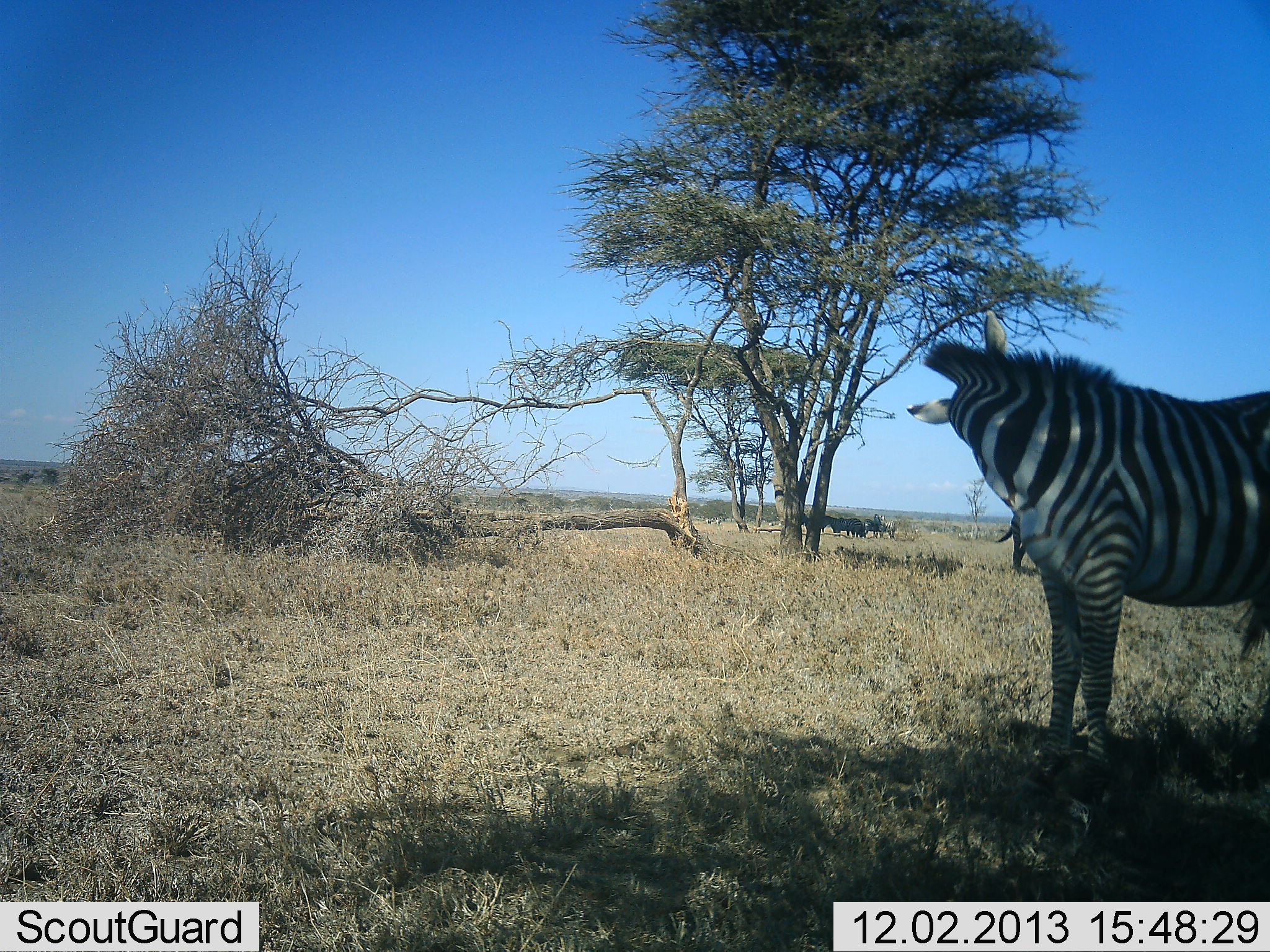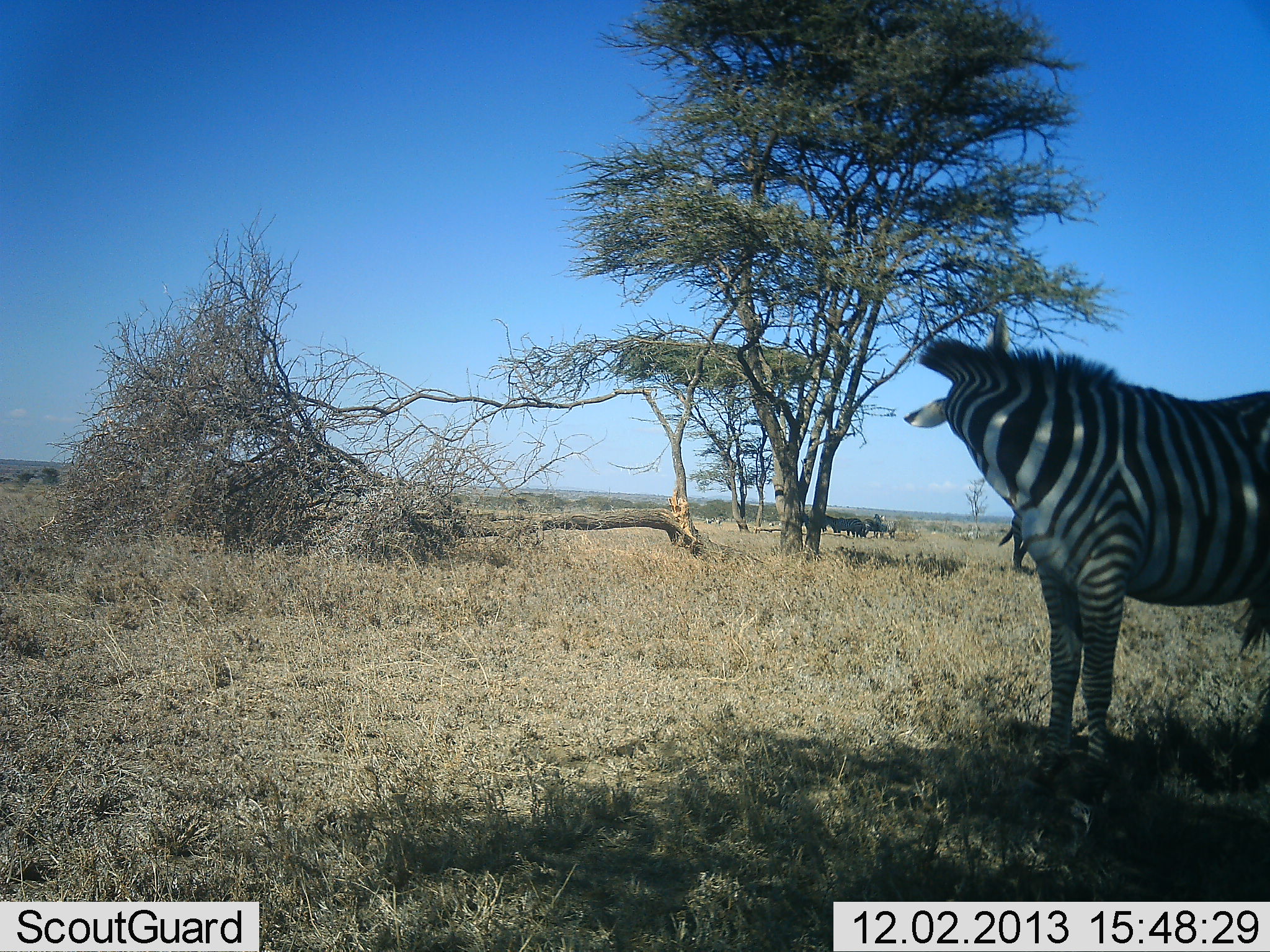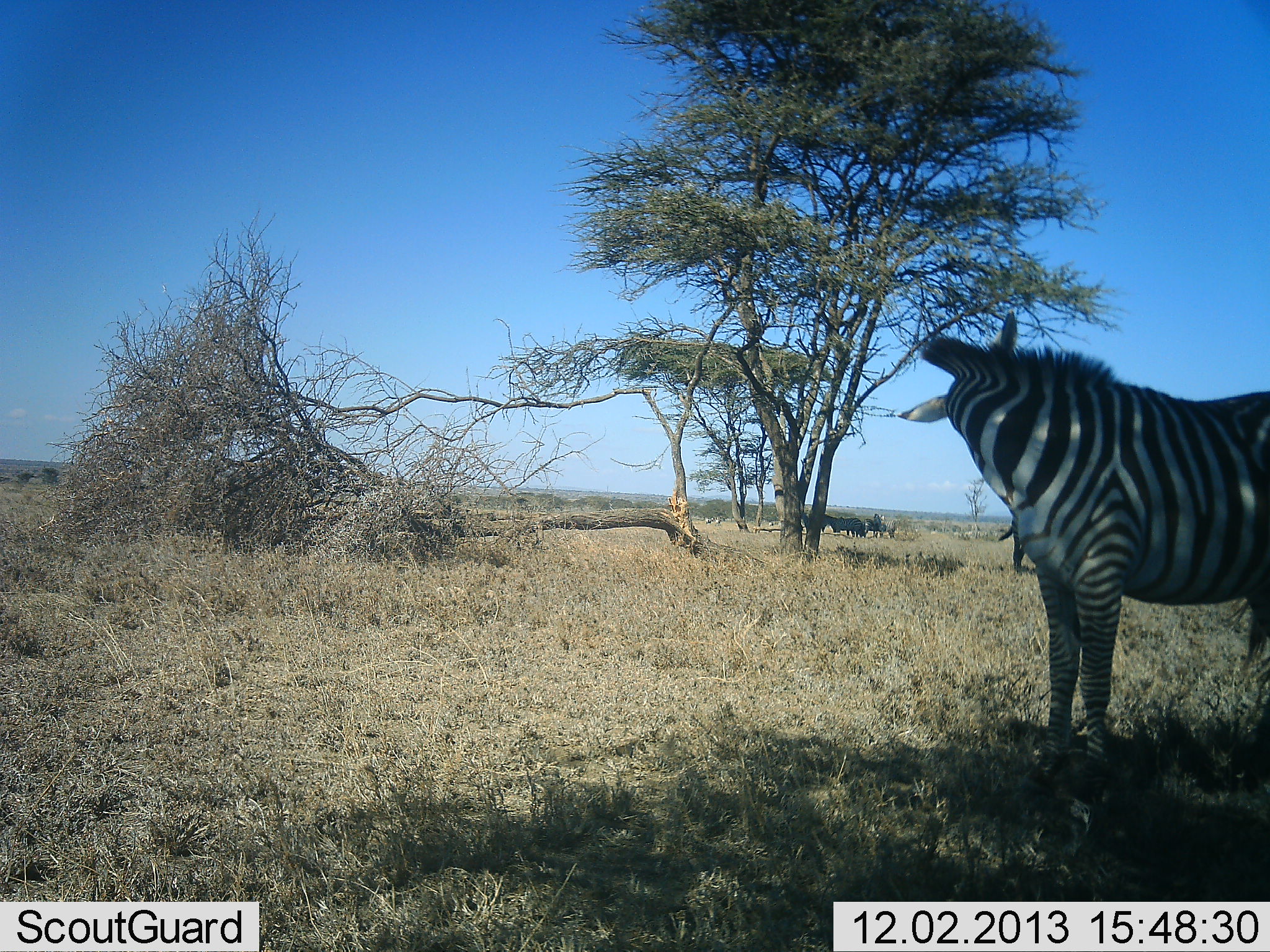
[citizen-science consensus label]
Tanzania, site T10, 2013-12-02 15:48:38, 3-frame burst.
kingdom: Animalia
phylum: Chordata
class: Mammalia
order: Perissodactyla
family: Equidae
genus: Equus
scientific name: Equus quagga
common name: plains zebra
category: zebra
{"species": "zebra (plains zebra) (Equus quagga)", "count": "2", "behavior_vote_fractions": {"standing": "100%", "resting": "0%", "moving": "0%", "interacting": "0%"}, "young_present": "0%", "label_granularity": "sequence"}